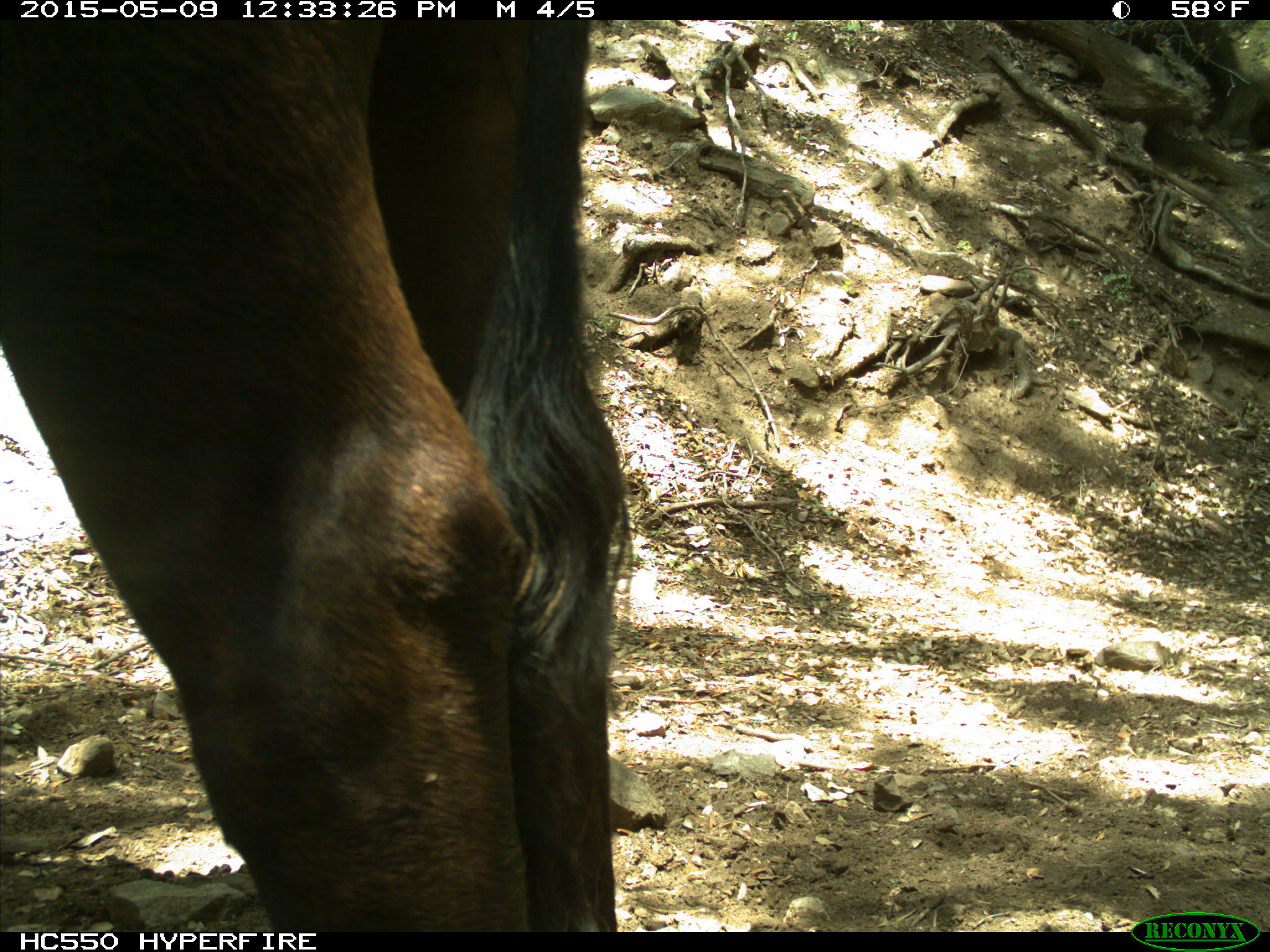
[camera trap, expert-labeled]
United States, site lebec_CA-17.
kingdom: Animalia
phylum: Chordata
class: Mammalia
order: Artiodactyla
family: Bovidae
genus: Bos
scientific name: Bos taurus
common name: domestic cow